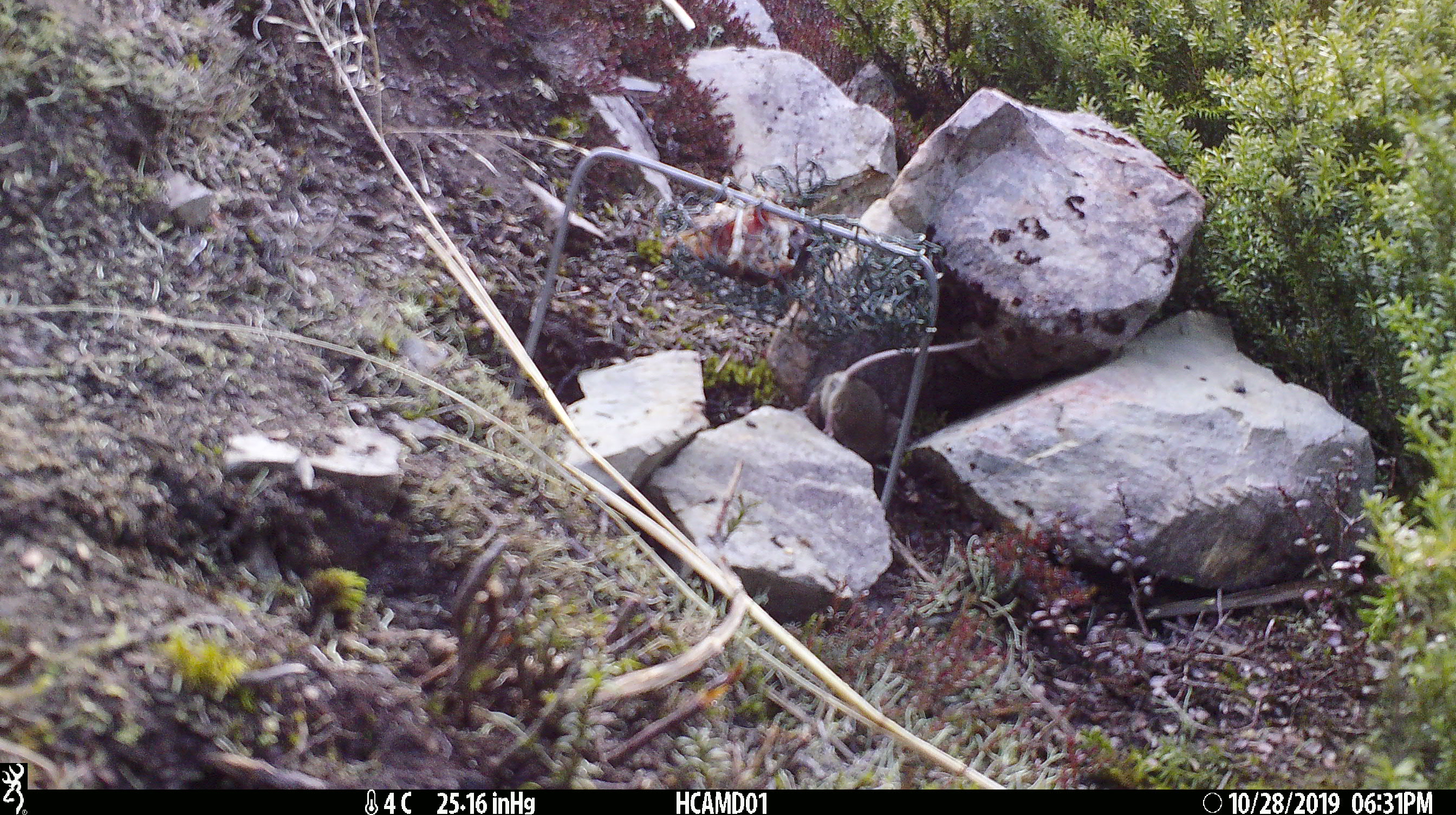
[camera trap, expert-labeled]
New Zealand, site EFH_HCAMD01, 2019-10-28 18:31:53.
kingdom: Animalia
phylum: Chordata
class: Mammalia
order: Rodentia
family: Muridae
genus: Mus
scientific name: Mus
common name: mouse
Mouse (Mus).